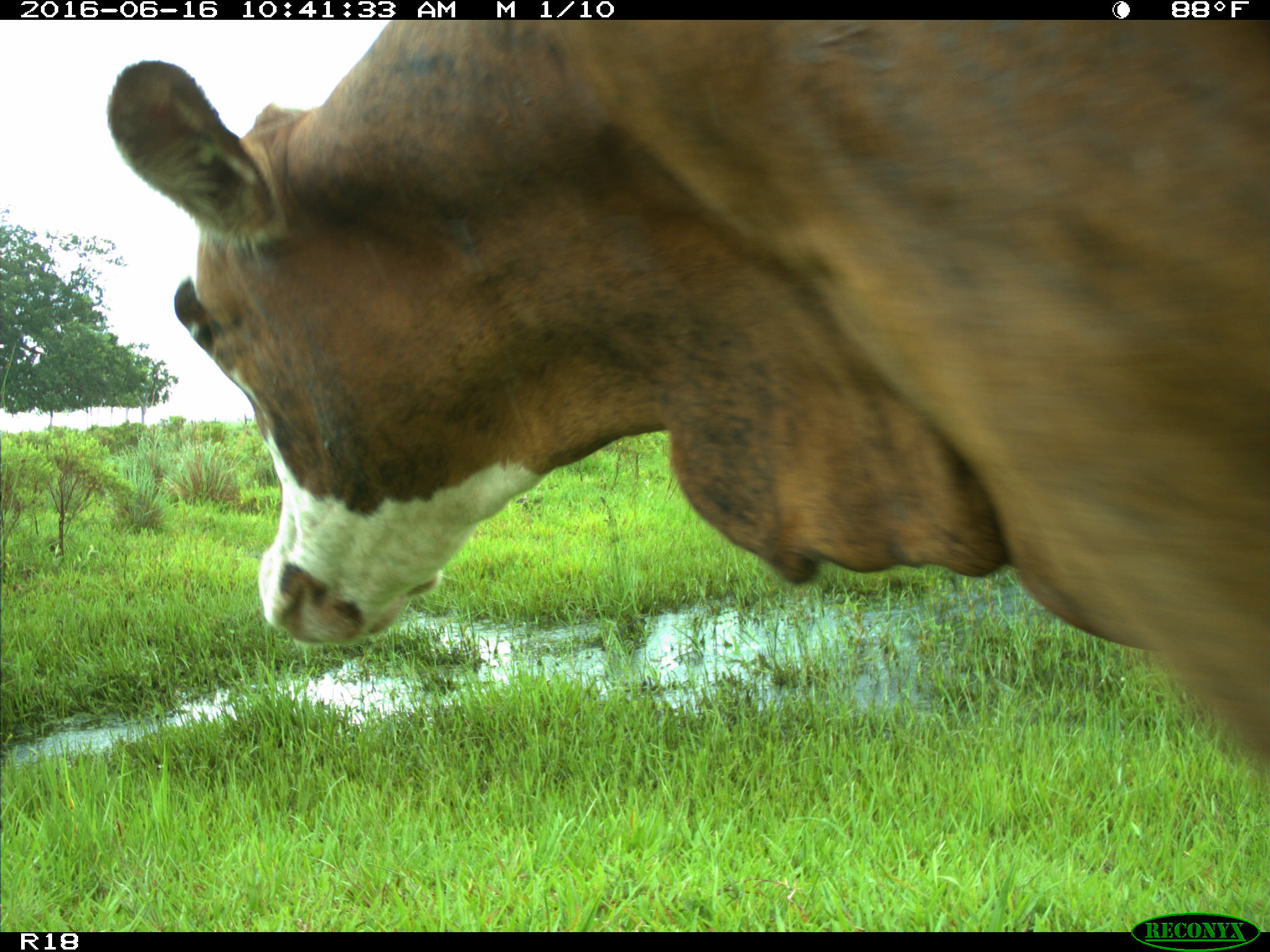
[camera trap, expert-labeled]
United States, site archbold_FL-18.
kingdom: Animalia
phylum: Chordata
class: Mammalia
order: Artiodactyla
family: Bovidae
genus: Bos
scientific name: Bos taurus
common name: domestic cow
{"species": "Bos taurus (domestic cow)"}